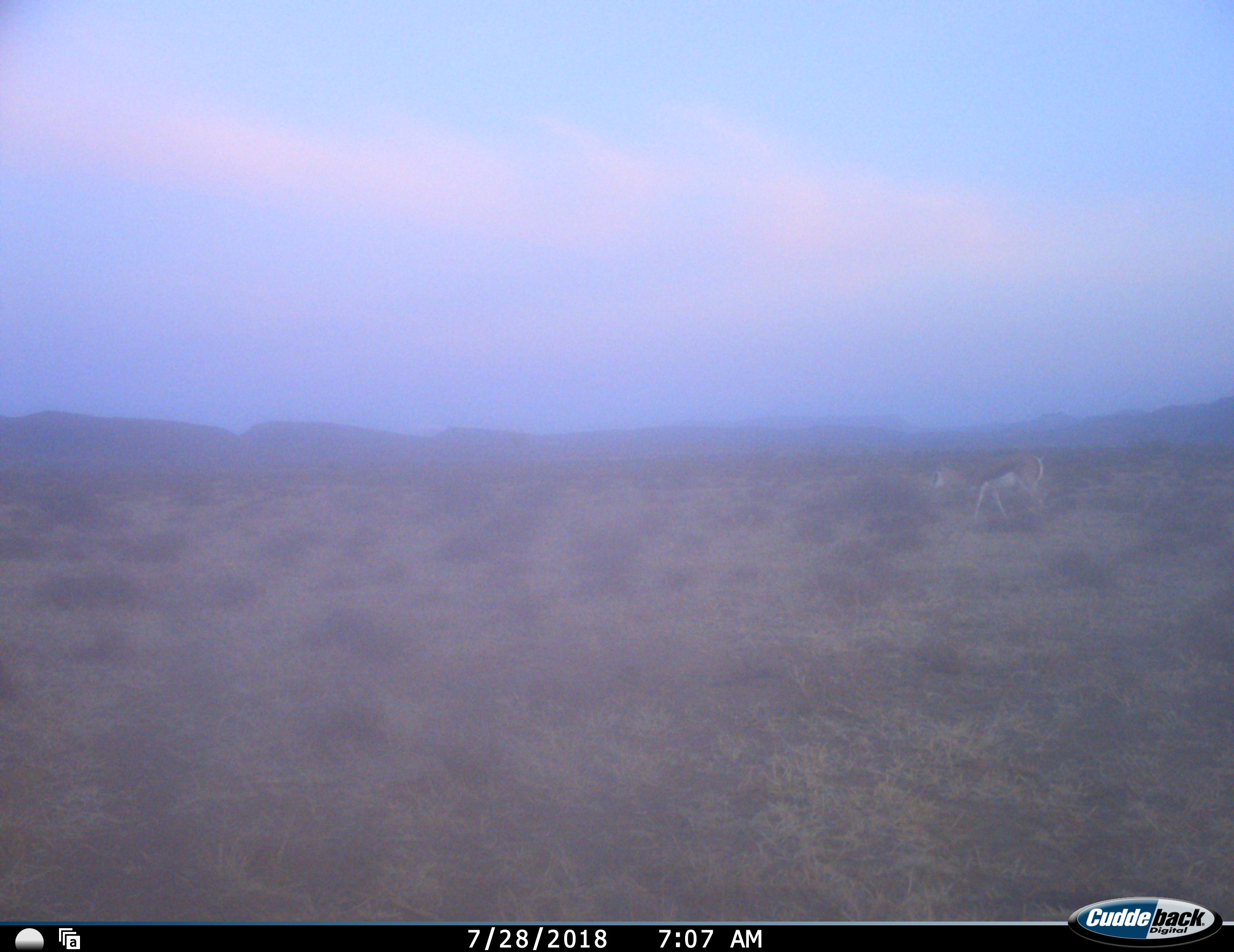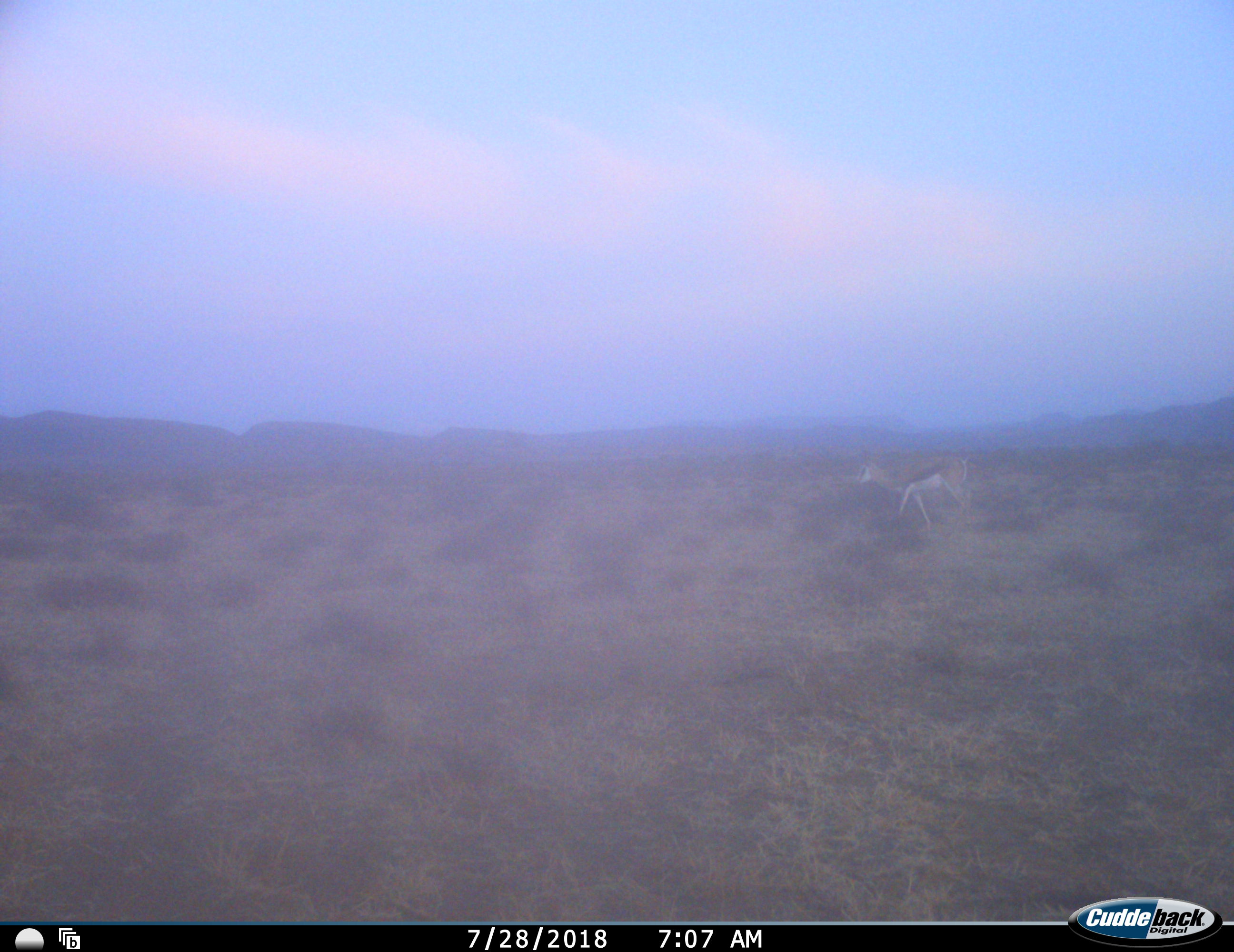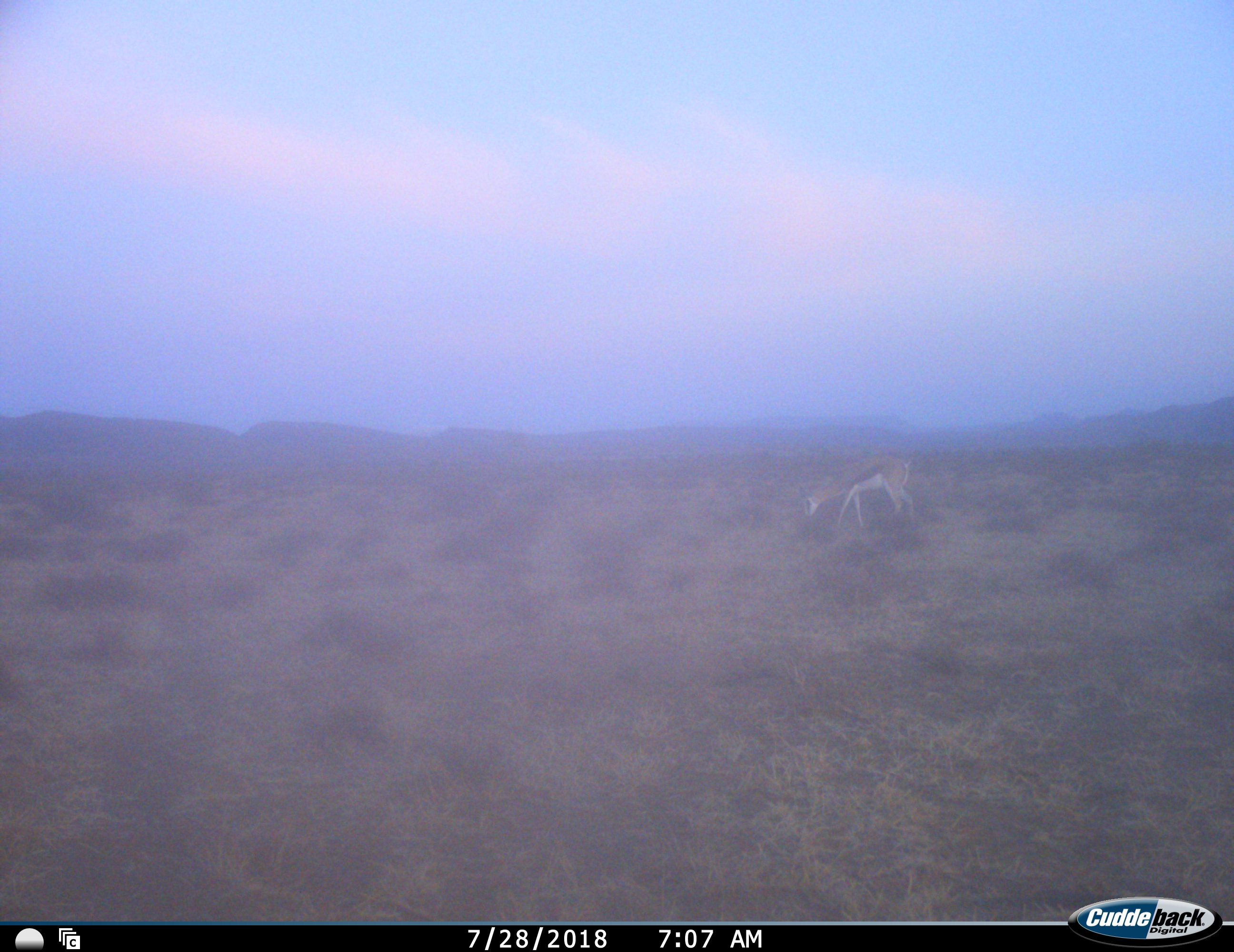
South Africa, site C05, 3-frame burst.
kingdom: Animalia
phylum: Chordata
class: Mammalia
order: Artiodactyla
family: Bovidae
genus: Antidorcas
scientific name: Antidorcas marsupialis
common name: springbok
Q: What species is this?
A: Springbok (Antidorcas marsupialis).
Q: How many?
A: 1.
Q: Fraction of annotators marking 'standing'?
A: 0%.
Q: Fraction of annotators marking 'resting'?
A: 0%.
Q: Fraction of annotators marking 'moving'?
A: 89%.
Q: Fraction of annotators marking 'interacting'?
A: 0%.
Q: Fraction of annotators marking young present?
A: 0%.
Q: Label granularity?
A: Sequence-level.